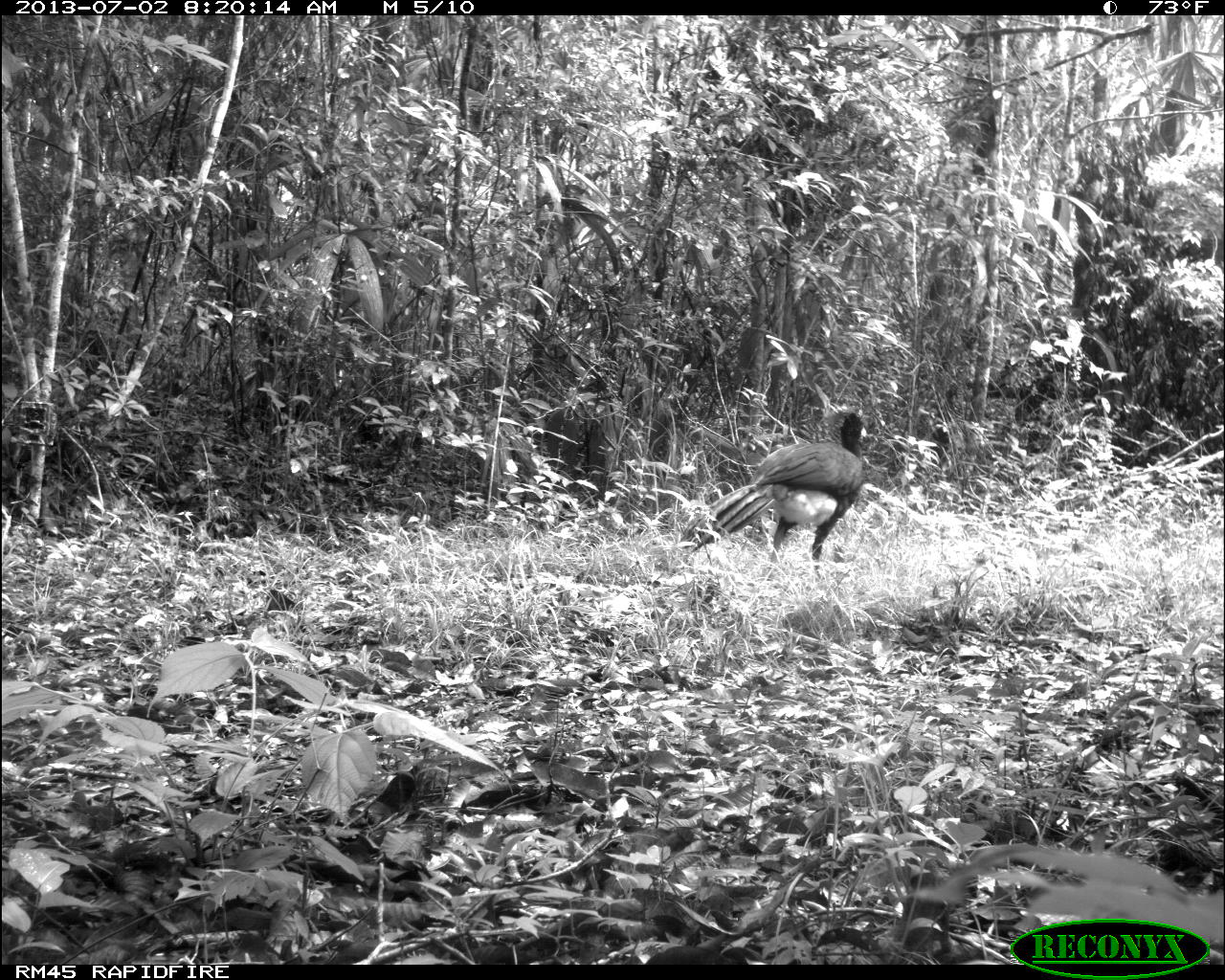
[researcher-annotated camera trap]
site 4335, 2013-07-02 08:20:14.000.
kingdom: Animalia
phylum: Chordata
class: Aves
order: Galliformes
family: Cracidae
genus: Crax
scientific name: Crax rubra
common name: great curassow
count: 1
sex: male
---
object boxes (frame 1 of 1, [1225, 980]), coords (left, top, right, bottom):
crax rubra: (679, 410, 868, 576)